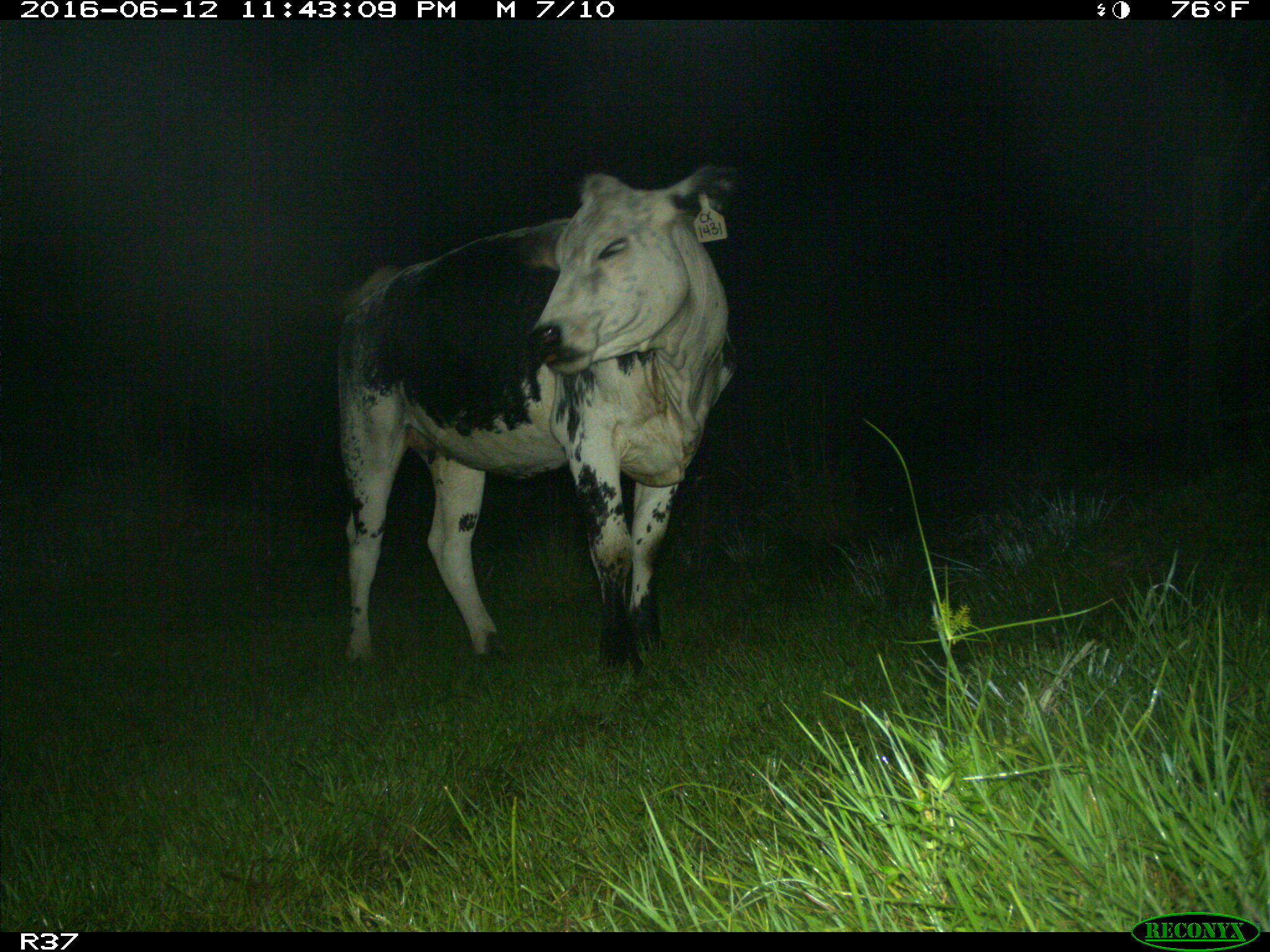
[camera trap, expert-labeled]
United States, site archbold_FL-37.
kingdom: Animalia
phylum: Chordata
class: Mammalia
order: Artiodactyla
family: Bovidae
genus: Bos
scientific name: Bos taurus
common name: domestic cow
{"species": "Bos taurus (domestic cow)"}